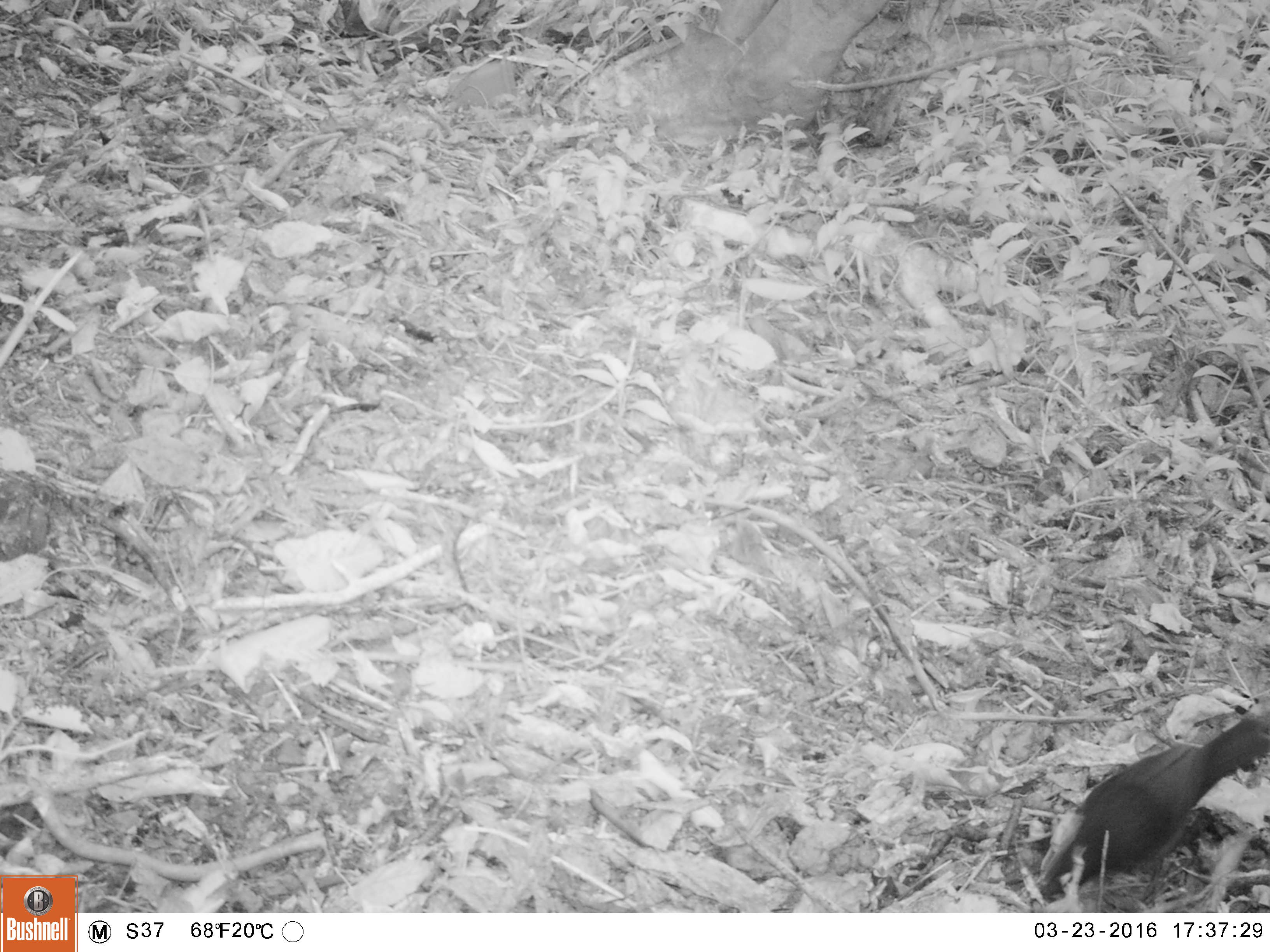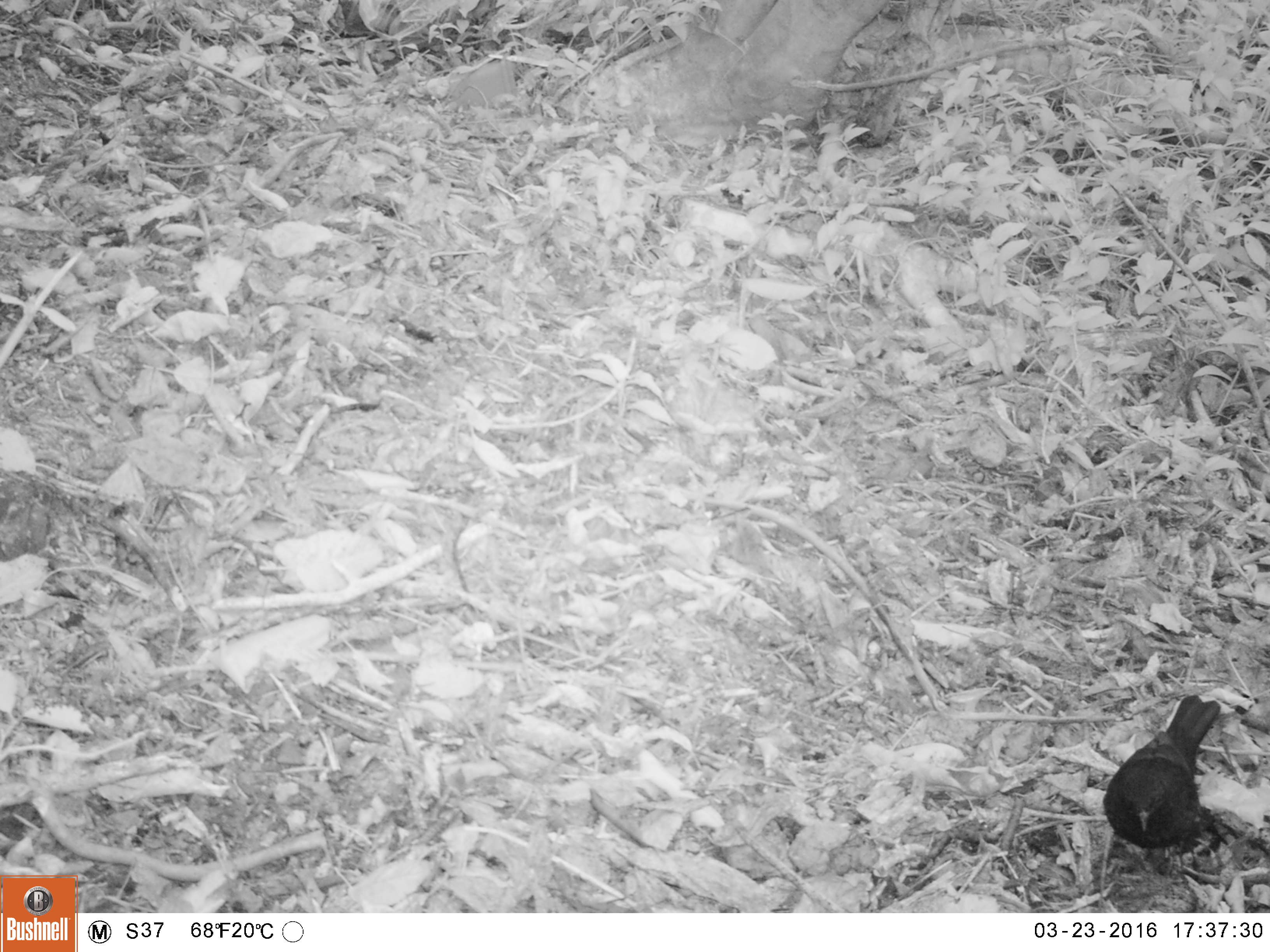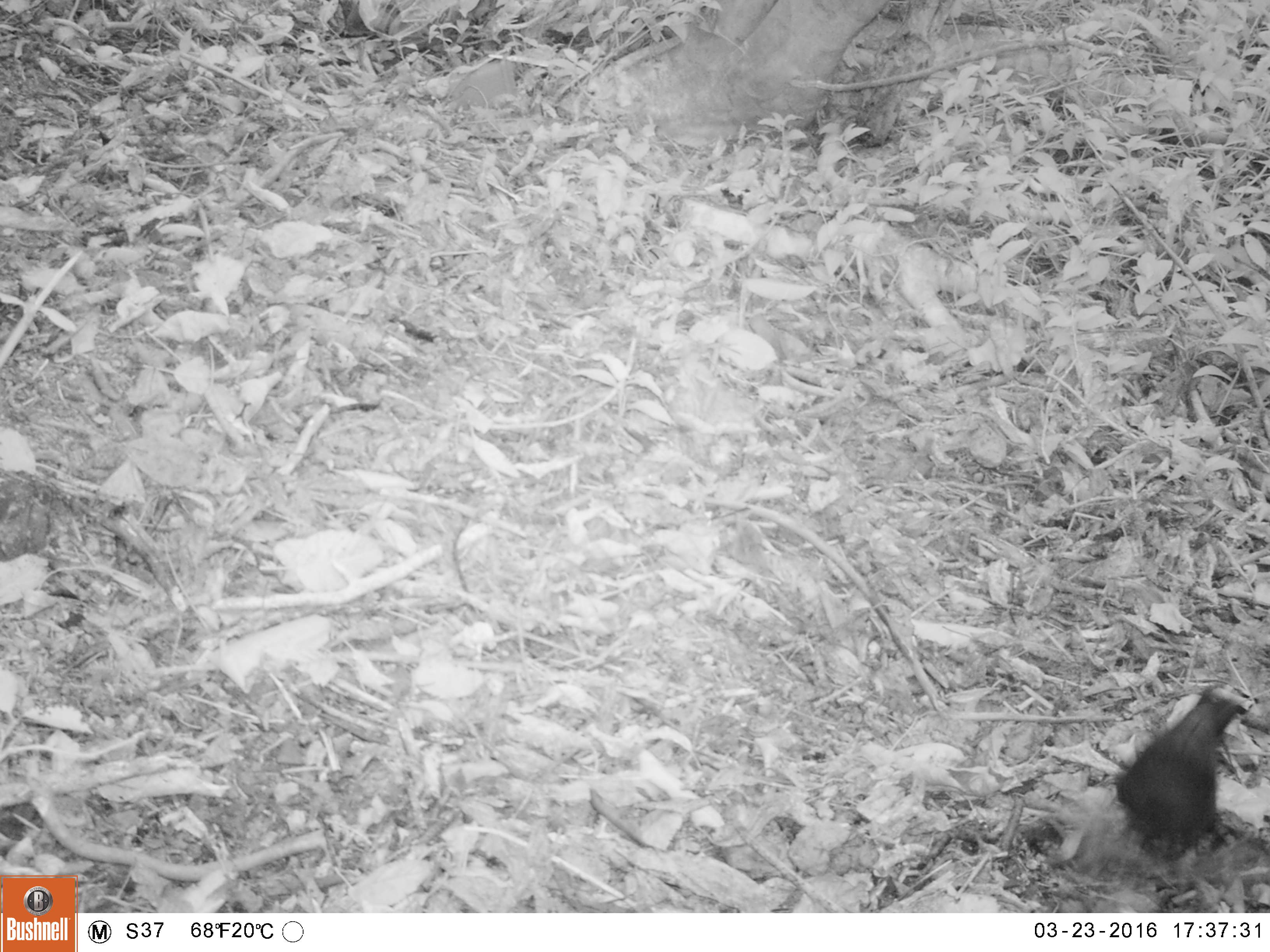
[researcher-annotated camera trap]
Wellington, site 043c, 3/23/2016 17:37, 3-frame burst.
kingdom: Animalia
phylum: Chordata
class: Aves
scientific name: Aves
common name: bird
Bird (Aves).